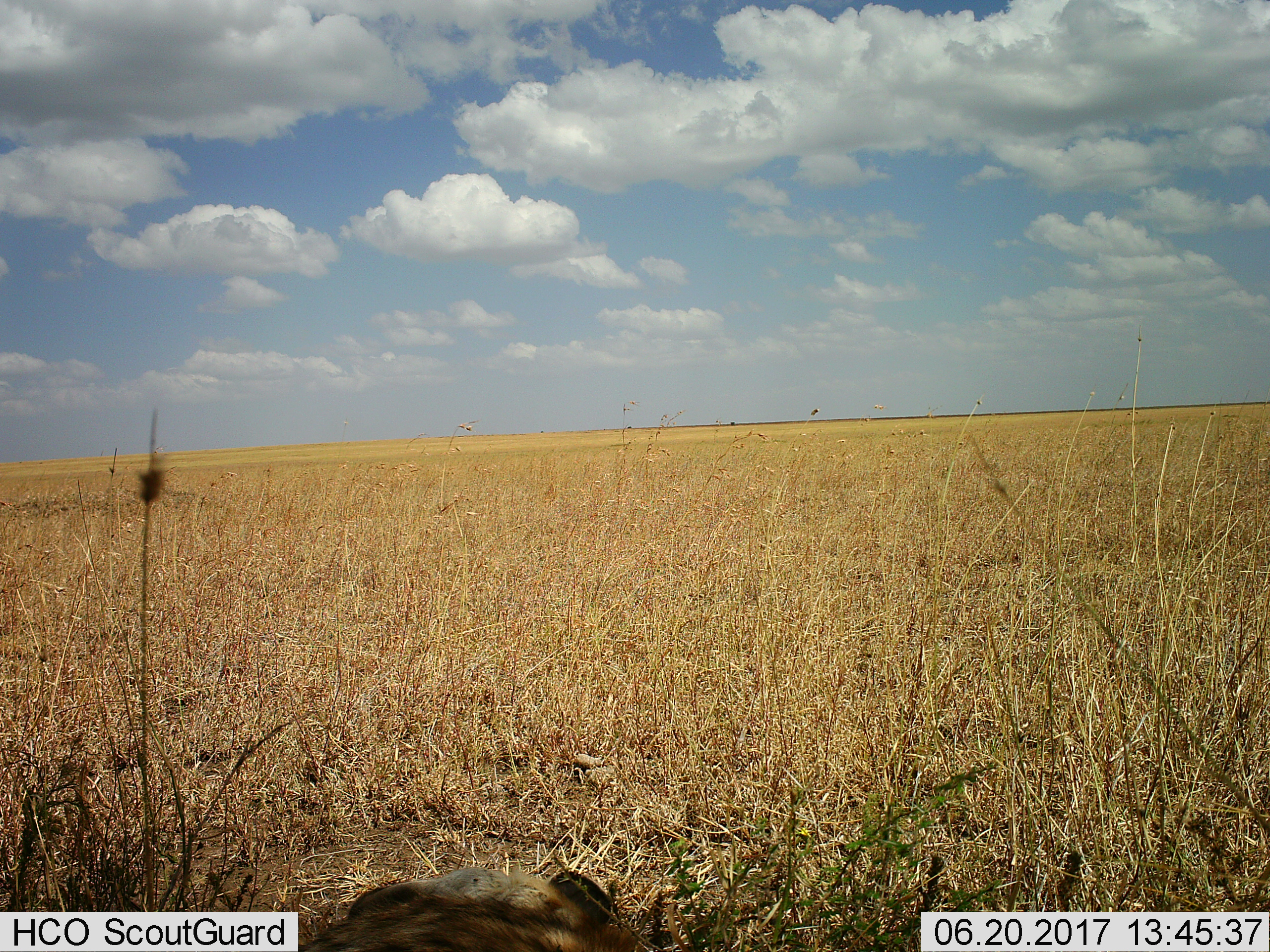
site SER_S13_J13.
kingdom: Animalia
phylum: Chordata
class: Mammalia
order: Carnivora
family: Felidae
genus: Panthera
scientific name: Panthera leo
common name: lion female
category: lionfemale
Lionfemale (lion female) (Panthera leo), count 1. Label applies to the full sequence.